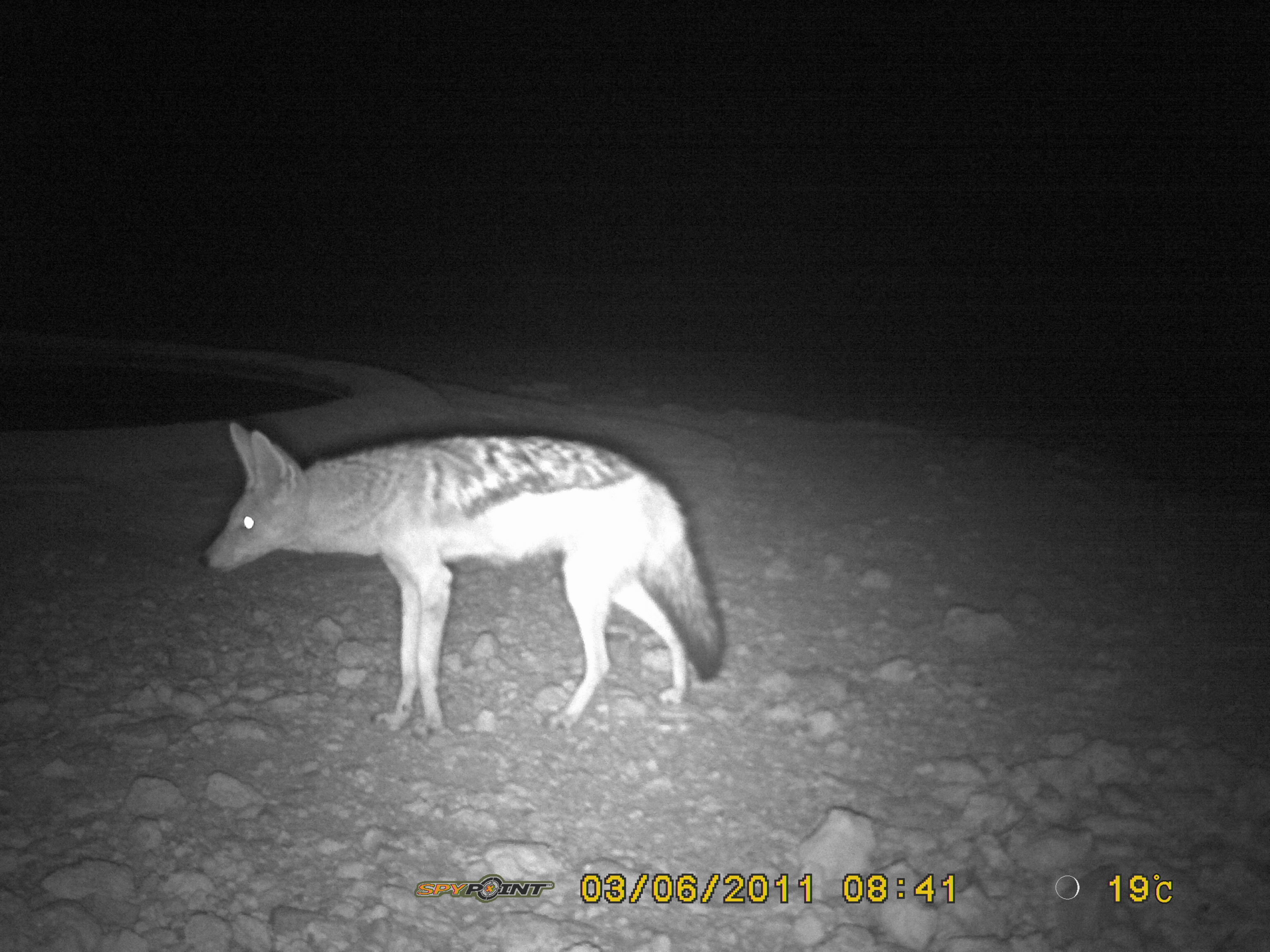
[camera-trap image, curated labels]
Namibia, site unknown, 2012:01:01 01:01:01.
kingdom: Animalia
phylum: Chordata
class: Mammalia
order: Carnivora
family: Canidae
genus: Lupulella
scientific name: Lupulella mesomelas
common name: black-backed jackal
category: canis mesomelas